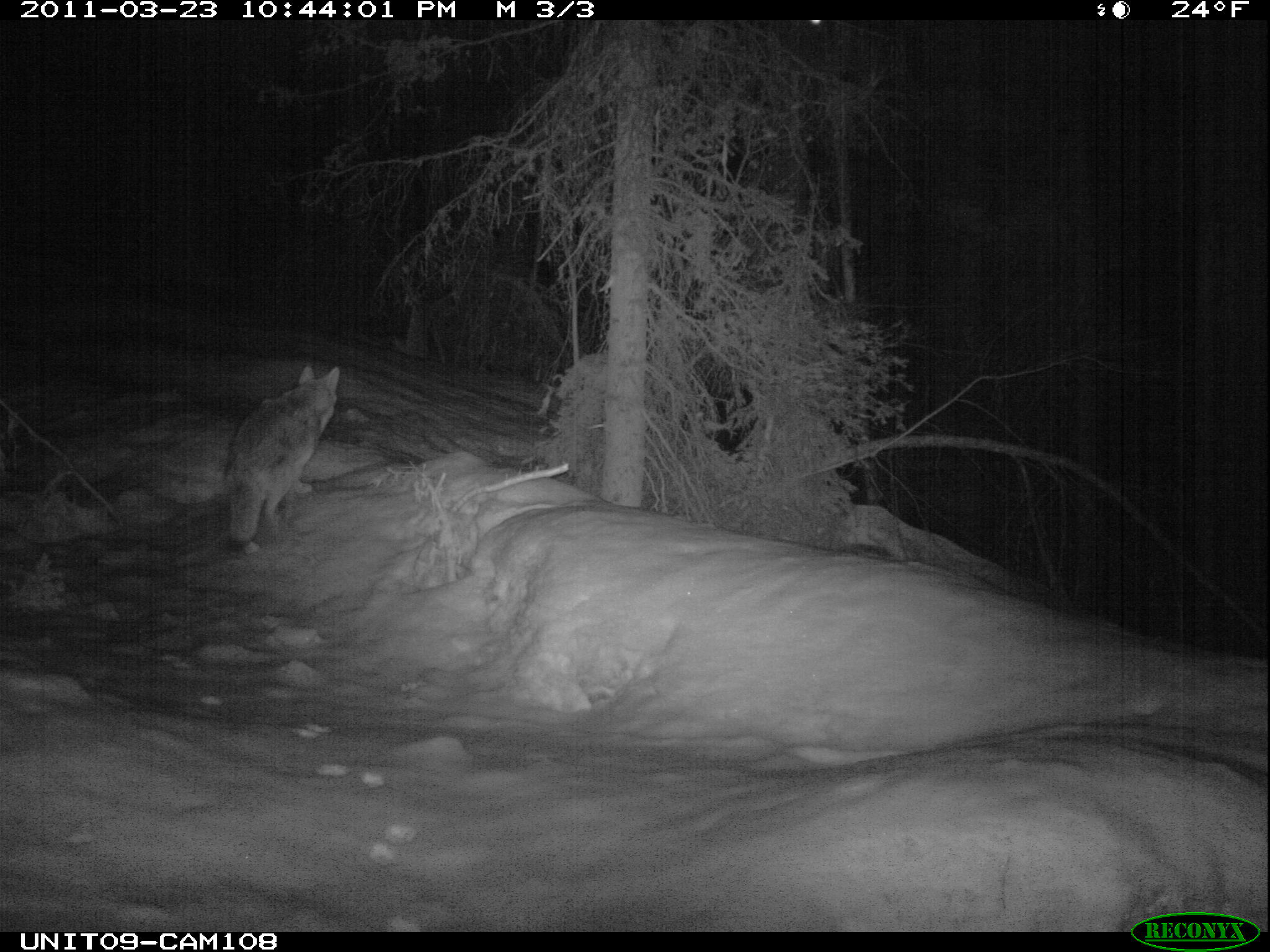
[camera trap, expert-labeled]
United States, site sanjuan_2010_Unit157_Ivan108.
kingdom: Animalia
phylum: Chordata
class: Mammalia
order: Carnivora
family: Canidae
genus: Canis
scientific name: Canis latrans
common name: coyote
Canis latrans (coyote).